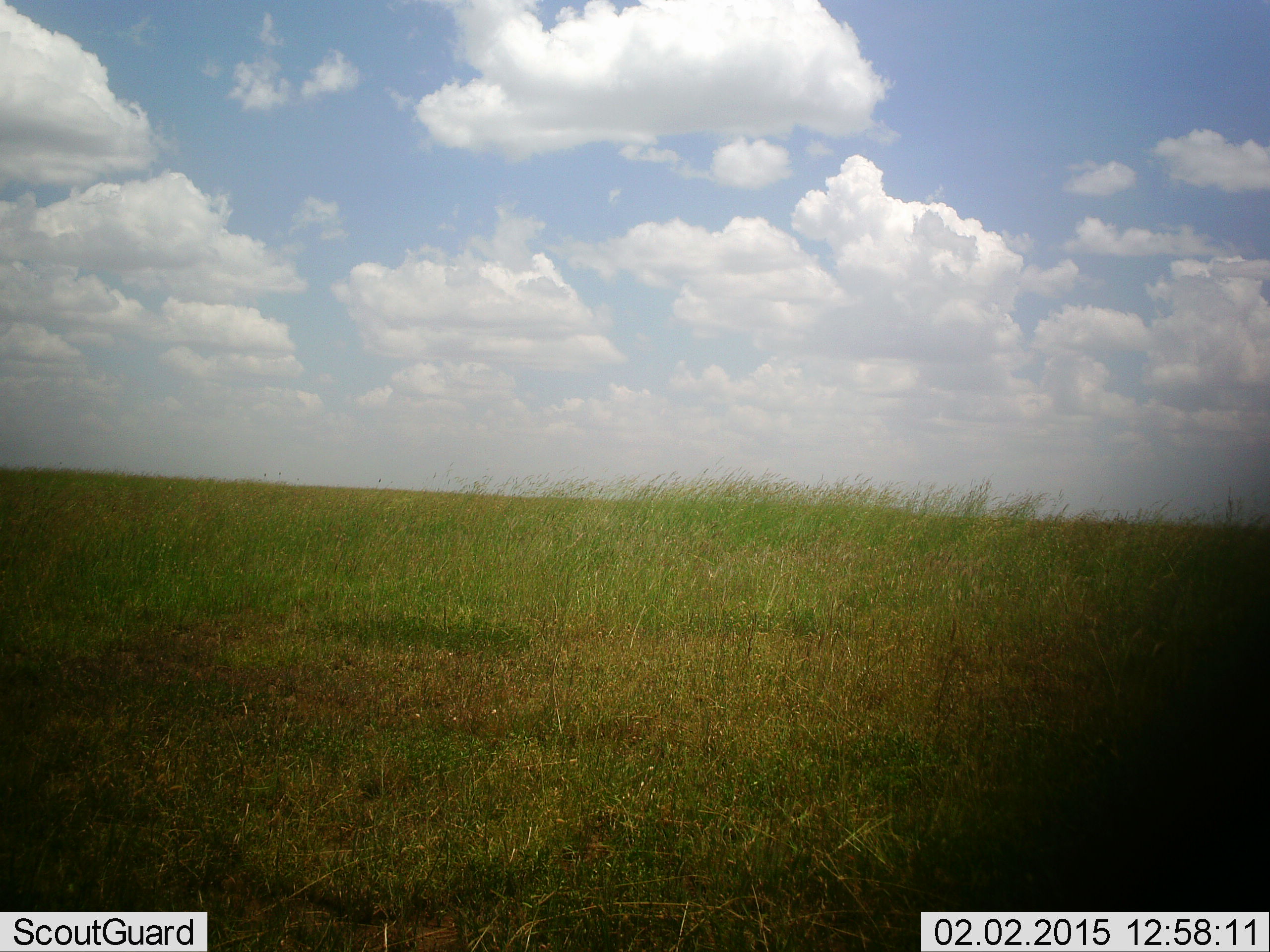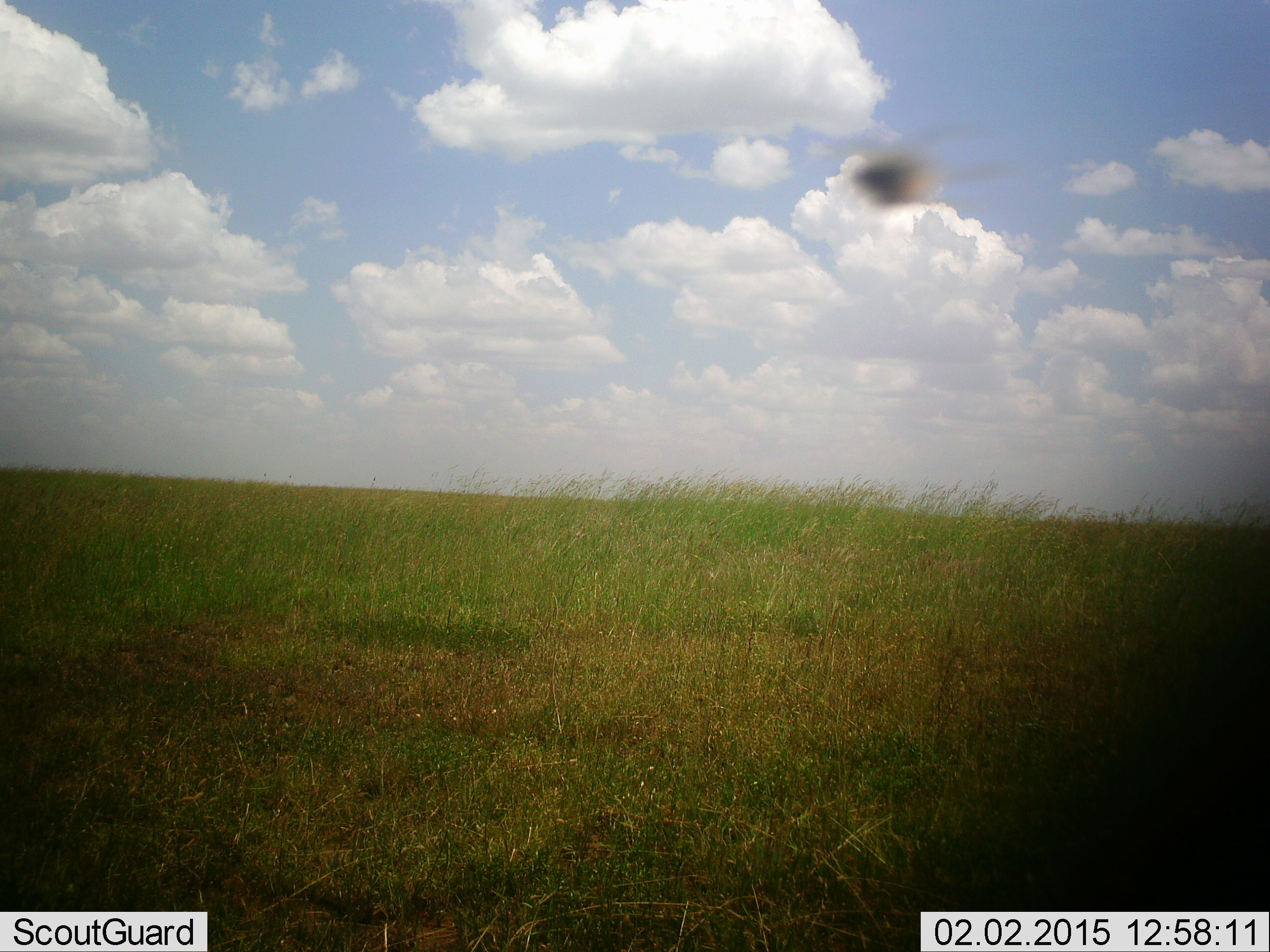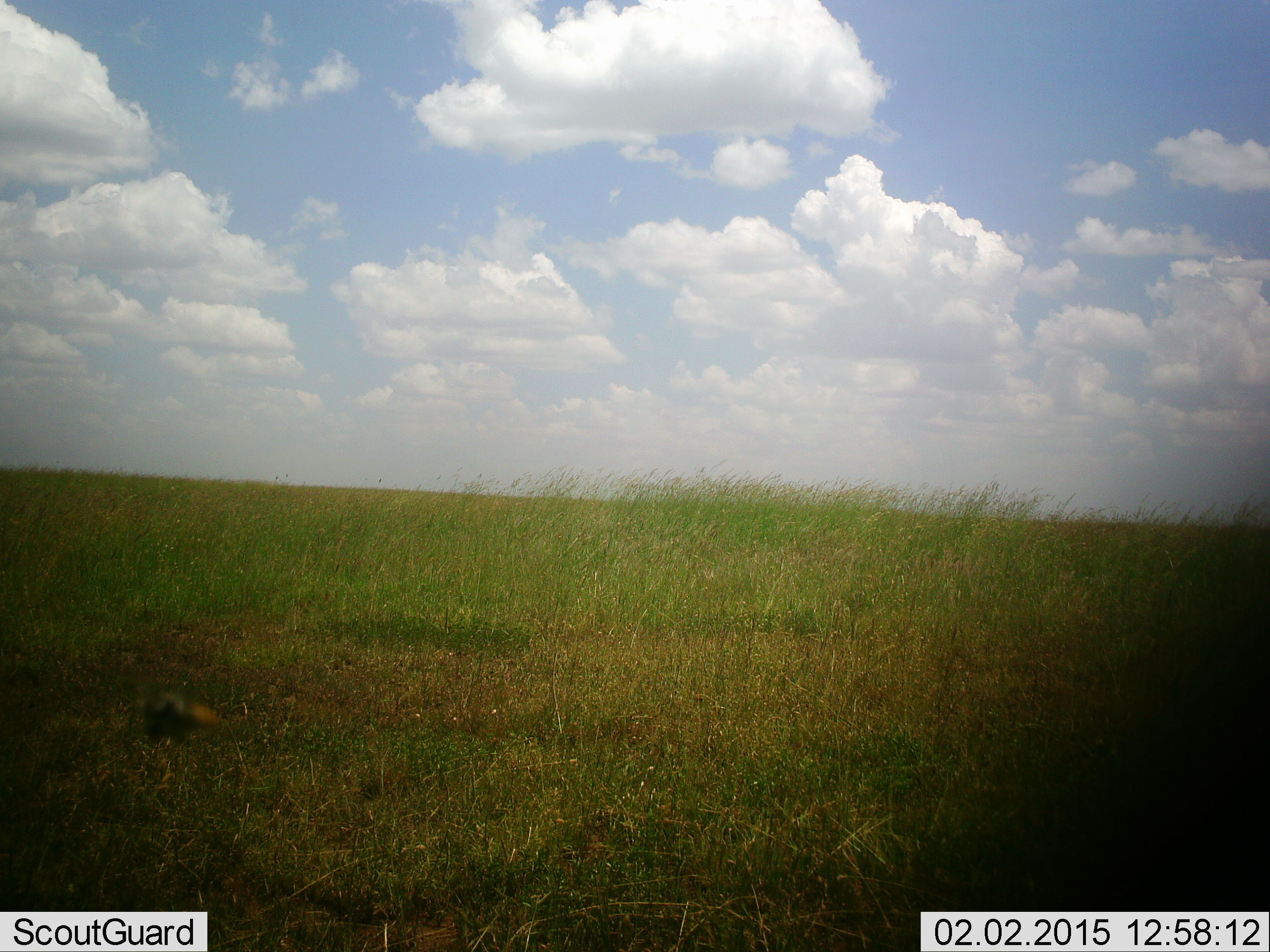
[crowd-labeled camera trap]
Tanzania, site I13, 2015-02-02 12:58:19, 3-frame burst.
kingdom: Animalia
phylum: Arthropoda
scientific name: Arthropoda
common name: arthropods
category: insectspider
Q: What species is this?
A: Insectspider (arthropods) (Arthropoda).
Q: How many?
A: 1.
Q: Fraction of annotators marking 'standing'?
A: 0%.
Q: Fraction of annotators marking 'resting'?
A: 0%.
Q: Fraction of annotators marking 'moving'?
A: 100%.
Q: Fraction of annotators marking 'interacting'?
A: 10%.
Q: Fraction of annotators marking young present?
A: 0%.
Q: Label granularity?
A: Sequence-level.